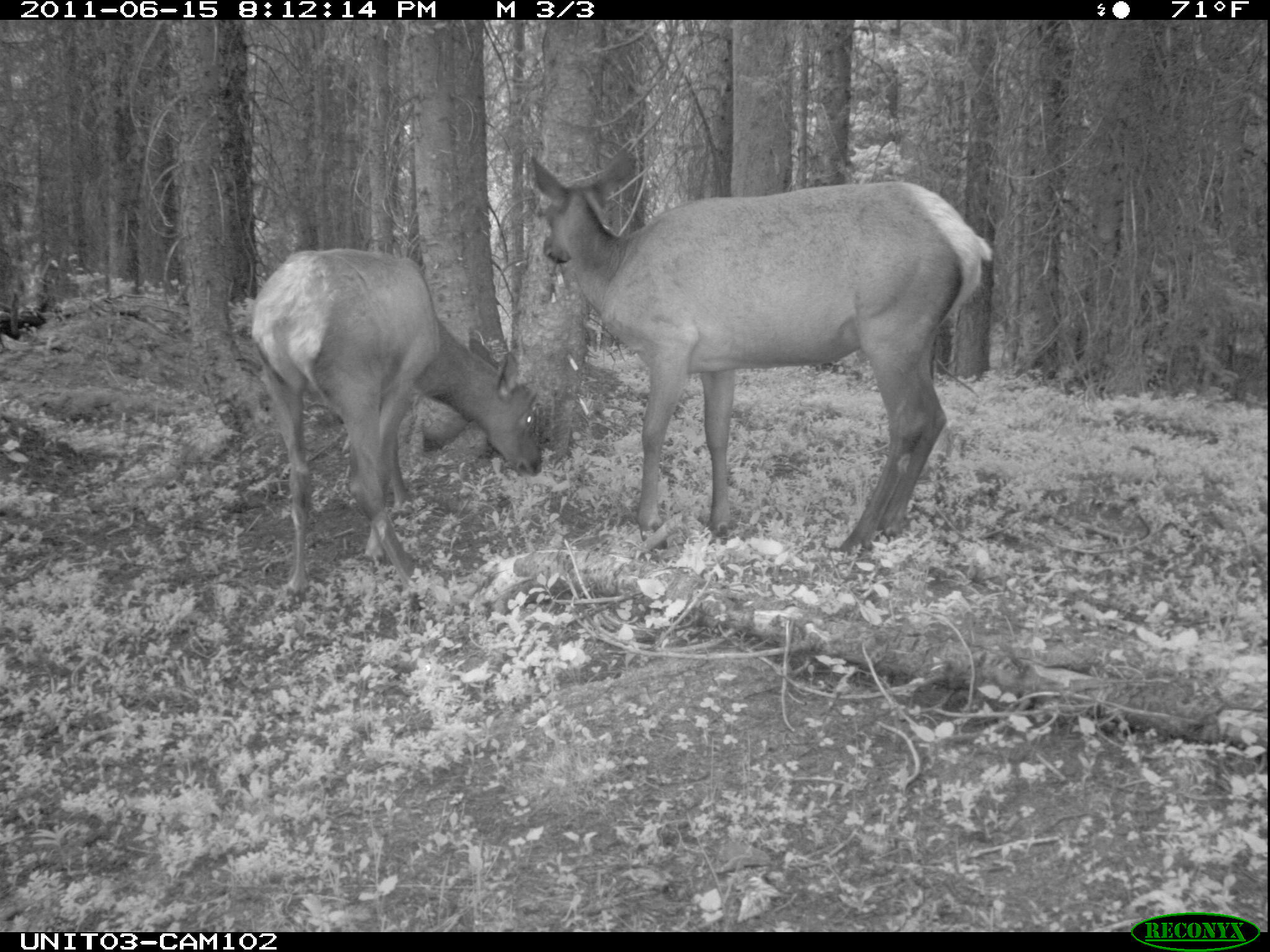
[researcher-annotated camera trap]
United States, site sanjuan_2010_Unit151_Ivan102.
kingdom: Animalia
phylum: Chordata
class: Mammalia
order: Artiodactyla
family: Cervidae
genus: Cervus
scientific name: Cervus elaphus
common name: red deer